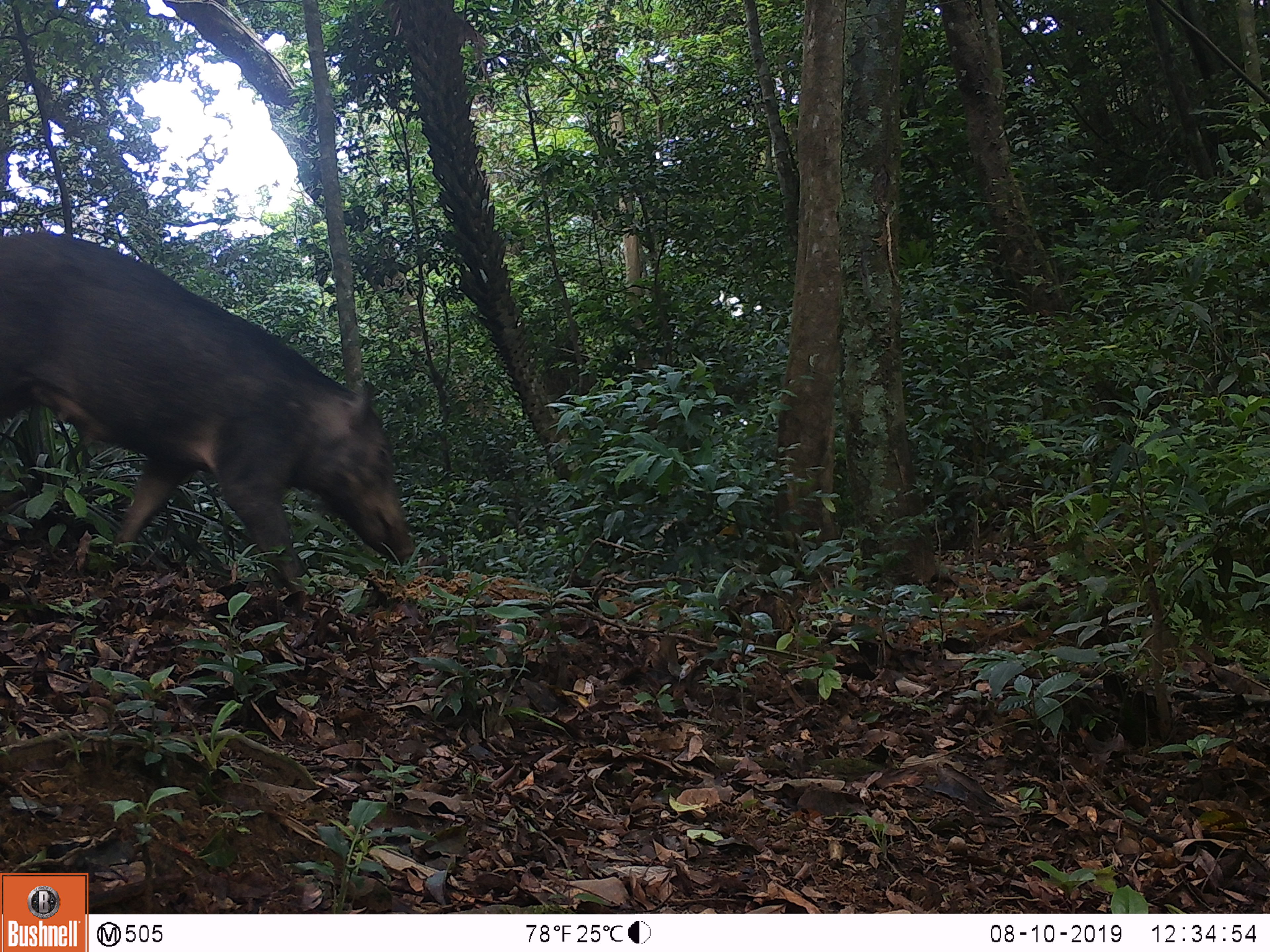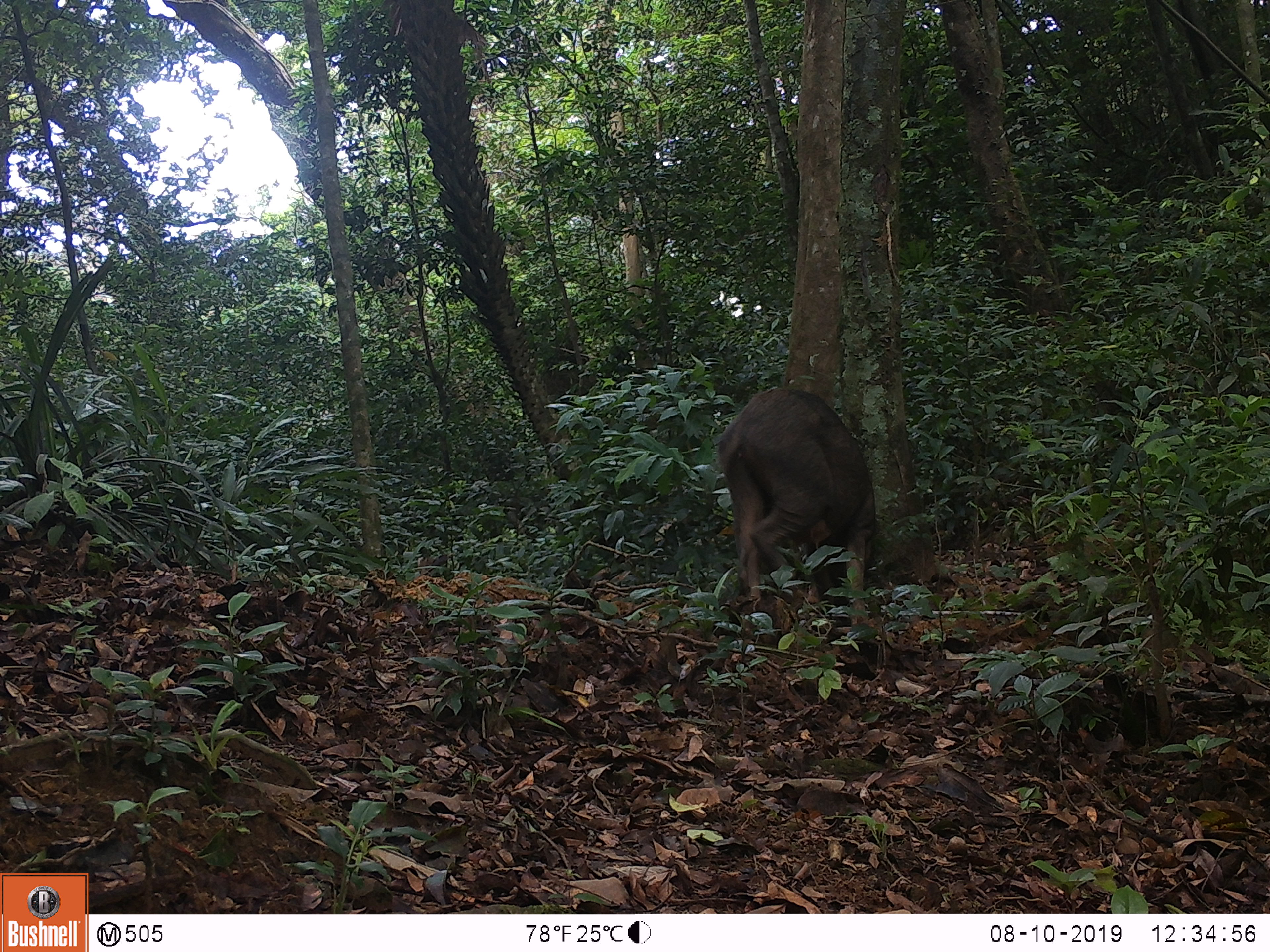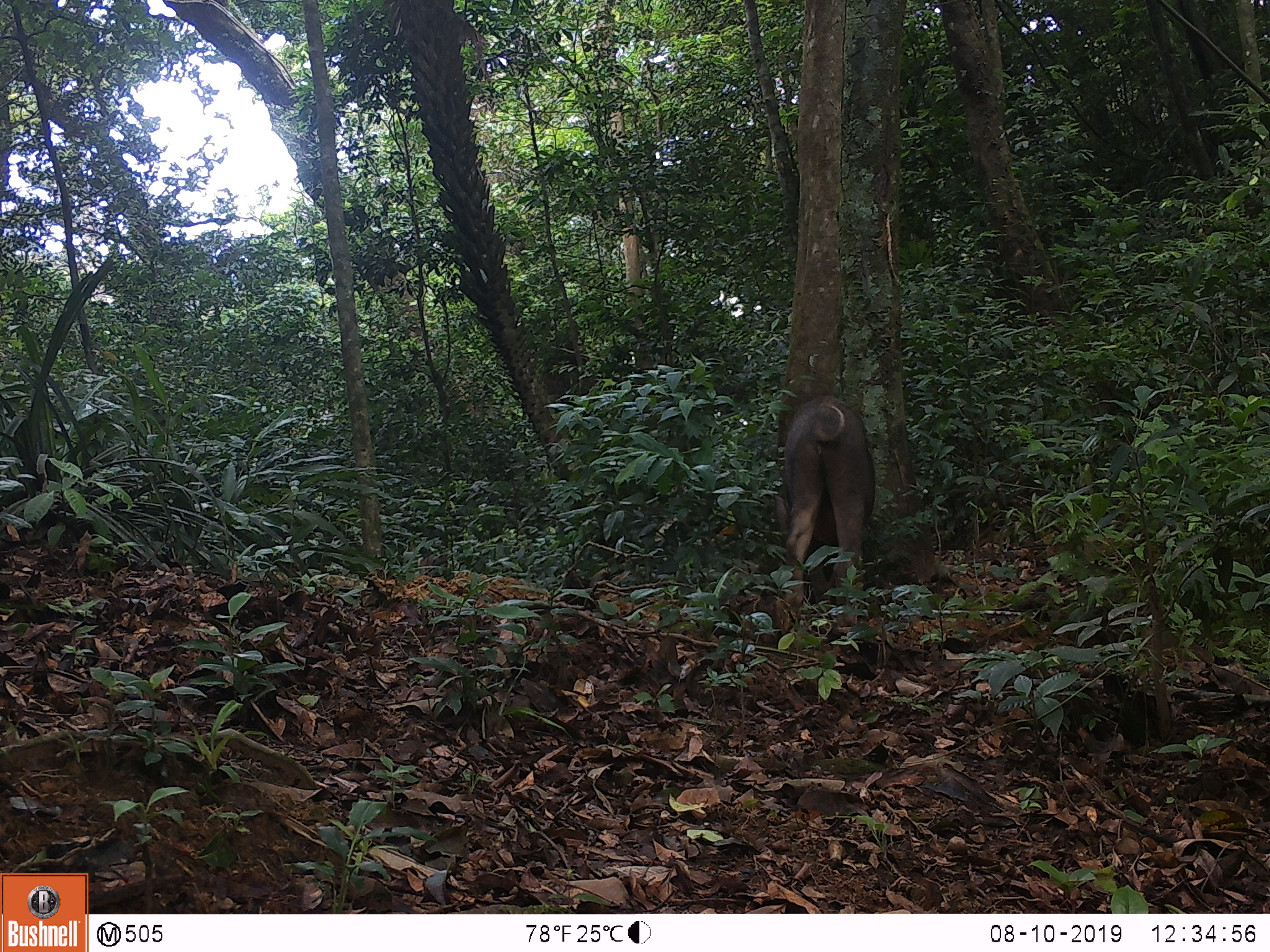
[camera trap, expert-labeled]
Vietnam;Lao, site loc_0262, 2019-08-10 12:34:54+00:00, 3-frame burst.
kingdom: Animalia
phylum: Chordata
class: Mammalia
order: Artiodactyla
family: Suidae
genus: Sus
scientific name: Sus scrofa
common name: eurasian wild pig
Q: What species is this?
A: Eurasian wild pig (Sus scrofa).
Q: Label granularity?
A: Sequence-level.